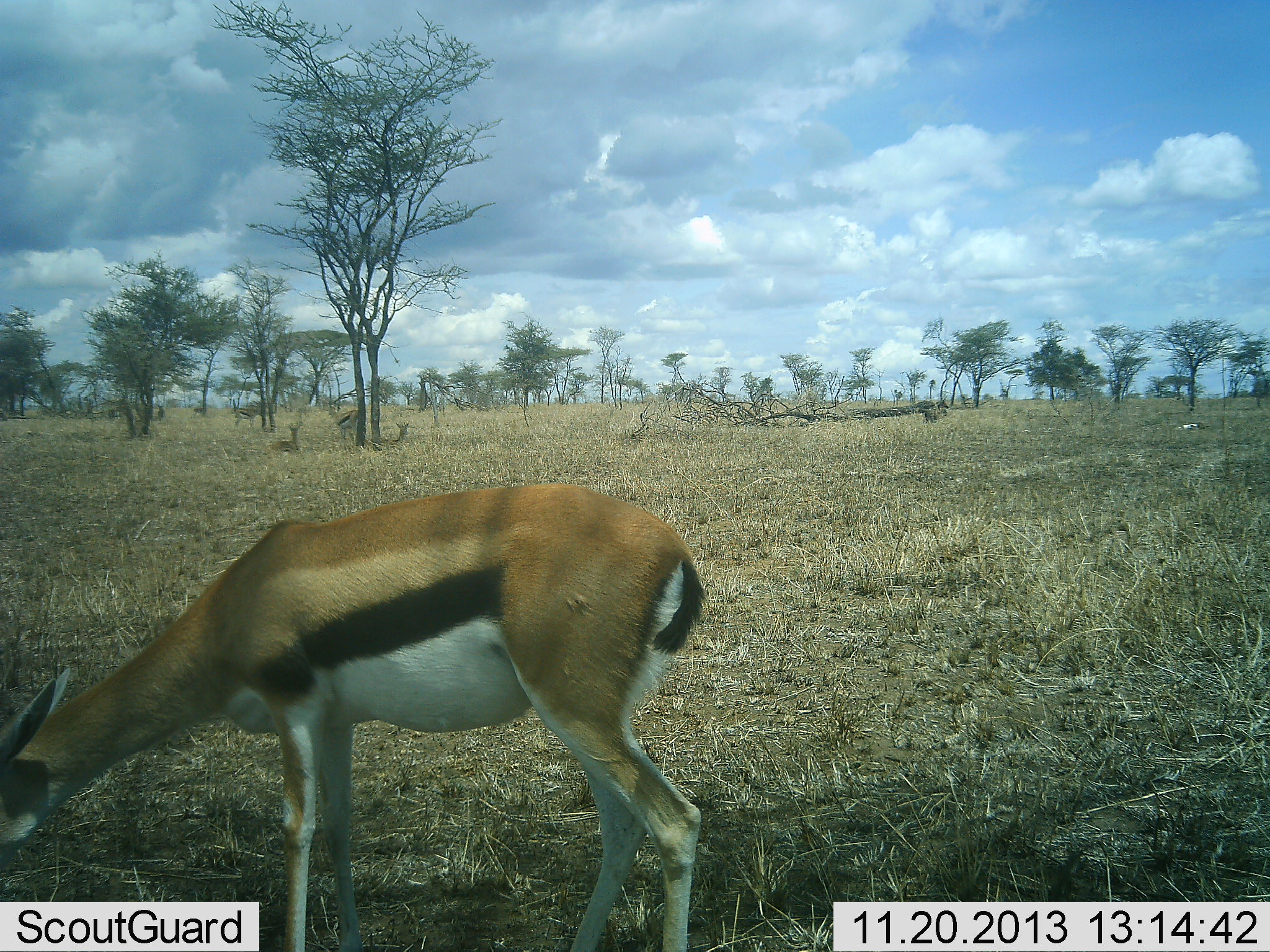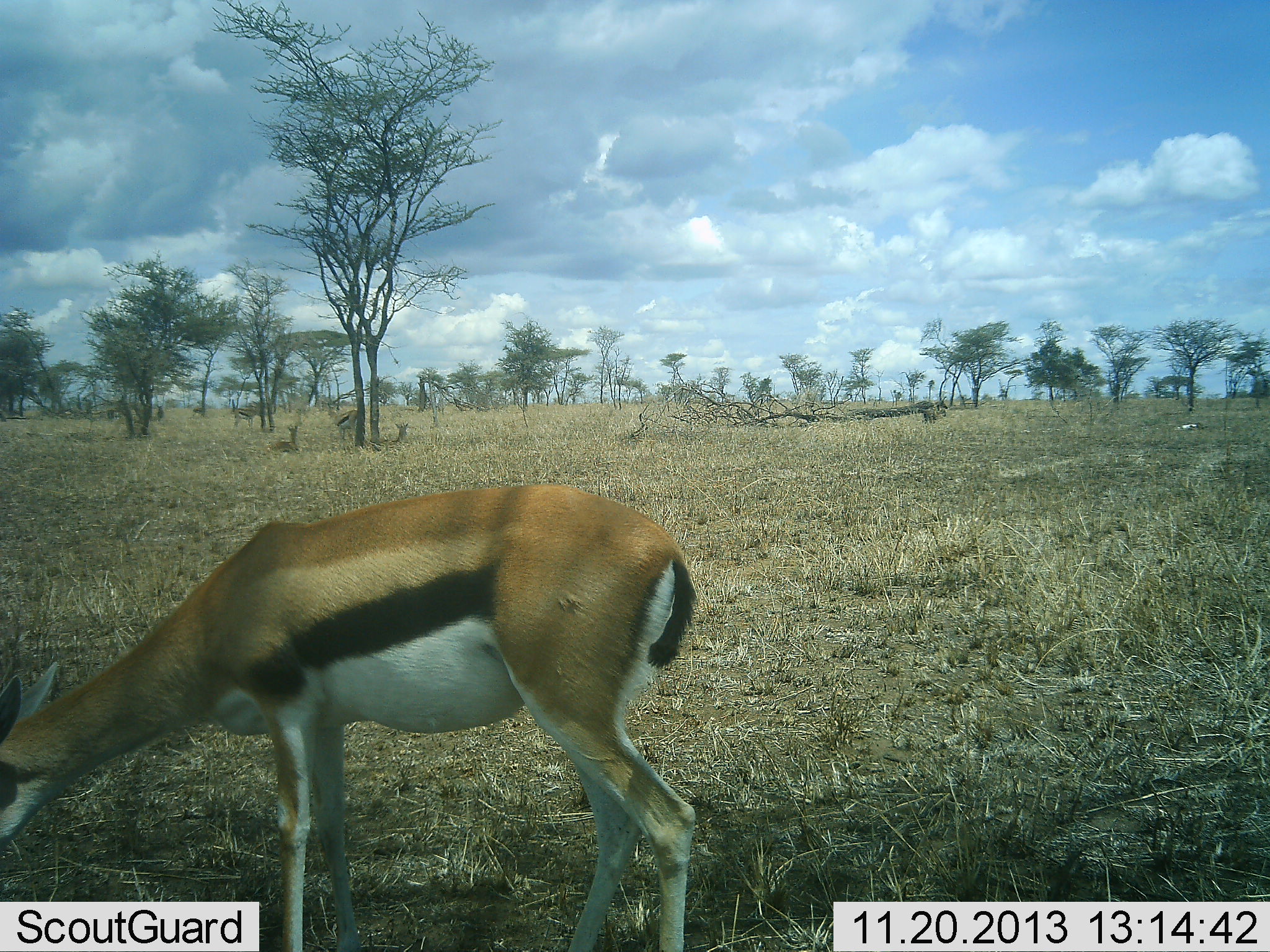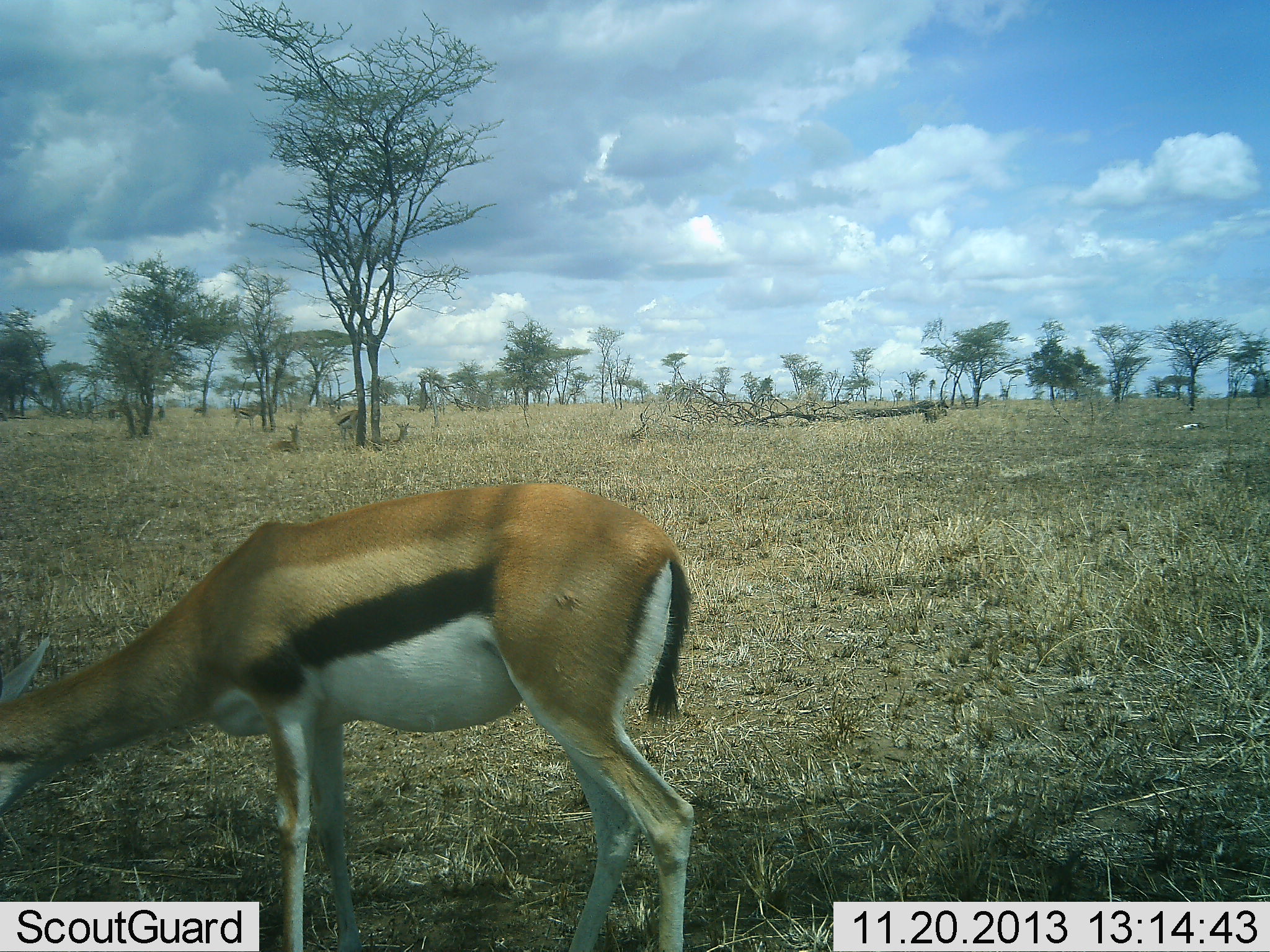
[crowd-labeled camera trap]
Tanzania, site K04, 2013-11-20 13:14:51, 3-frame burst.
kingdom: Animalia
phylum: Chordata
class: Mammalia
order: Artiodactyla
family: Bovidae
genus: Eudorcas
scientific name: Eudorcas thomsonii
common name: thomson's gazelle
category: gazellethomsons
Gazellethomsons (thomson's gazelle) (Eudorcas thomsonii), count 1. Behavior (volunteer vote fractions): standing 20%, resting 20%, moving 0%, interacting 0%. Young present (vote fraction): 0%. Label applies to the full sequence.